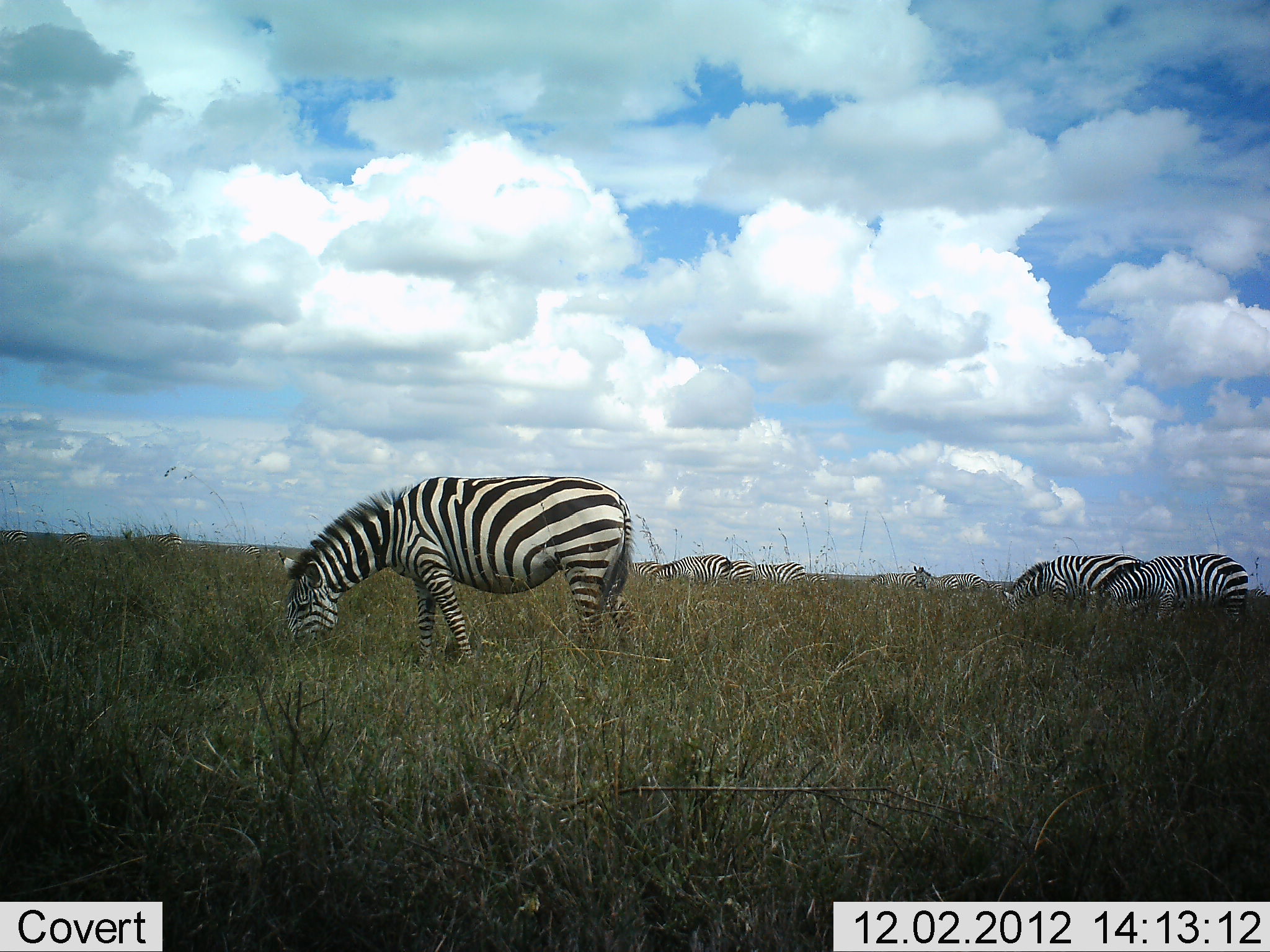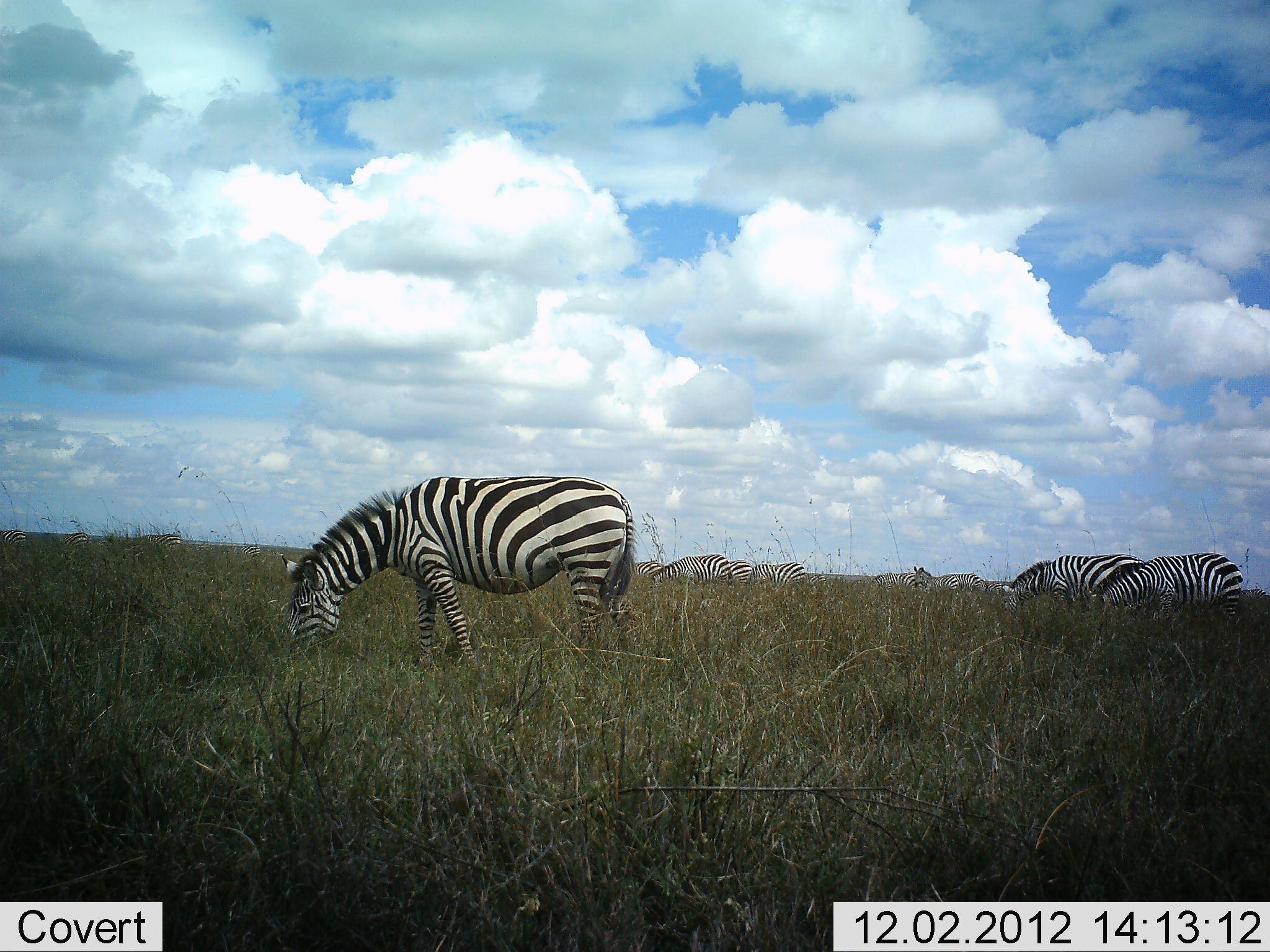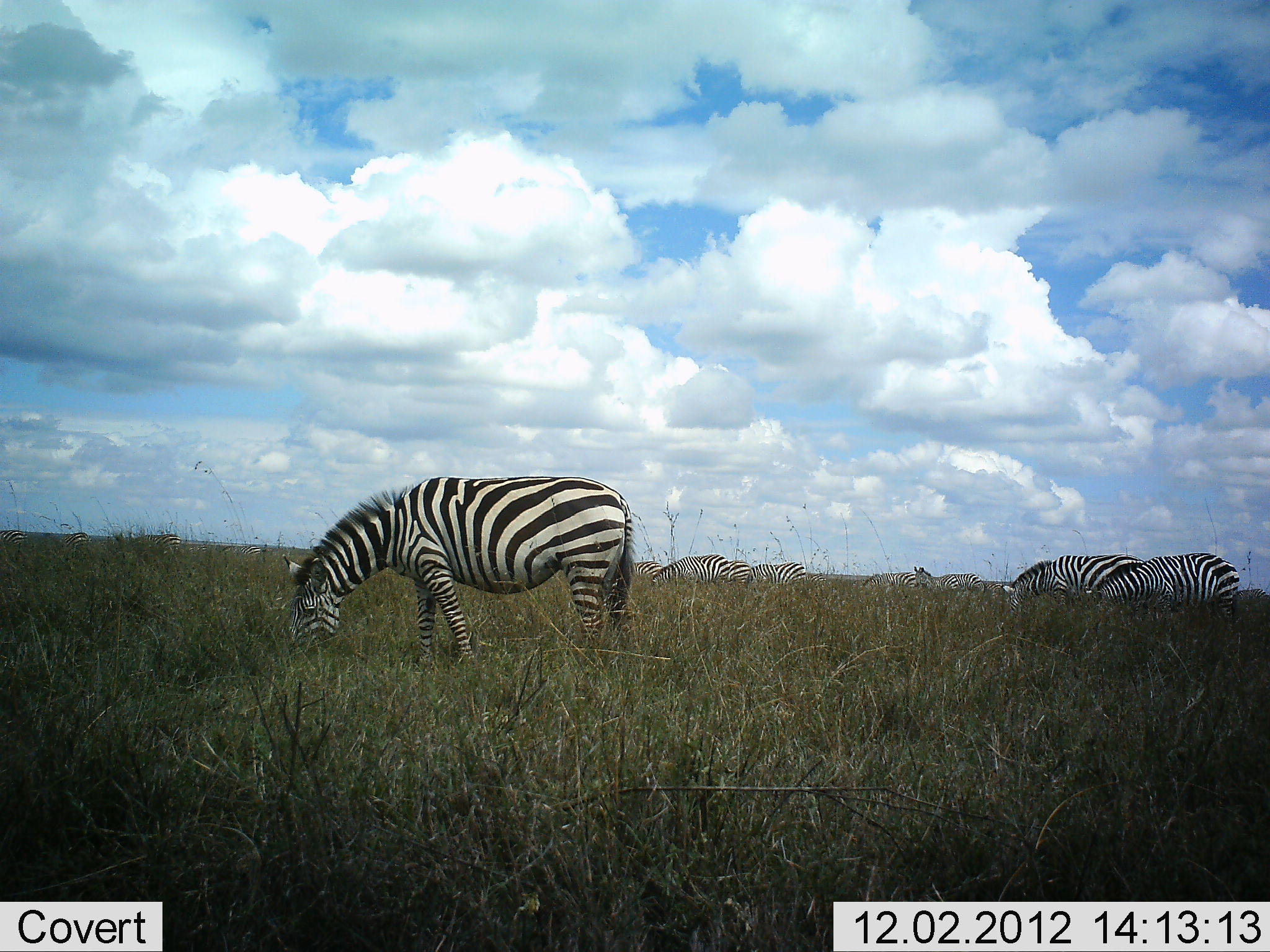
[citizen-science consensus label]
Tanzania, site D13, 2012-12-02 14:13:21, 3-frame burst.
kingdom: Animalia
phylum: Chordata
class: Mammalia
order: Perissodactyla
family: Equidae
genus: Equus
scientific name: Equus quagga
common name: plains zebra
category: zebra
Zebra (plains zebra) (Equus quagga), count 8. Behavior (volunteer vote fractions): standing 30%, resting 0%, moving 0%, interacting 0%. Young present (vote fraction): 0%. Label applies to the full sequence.